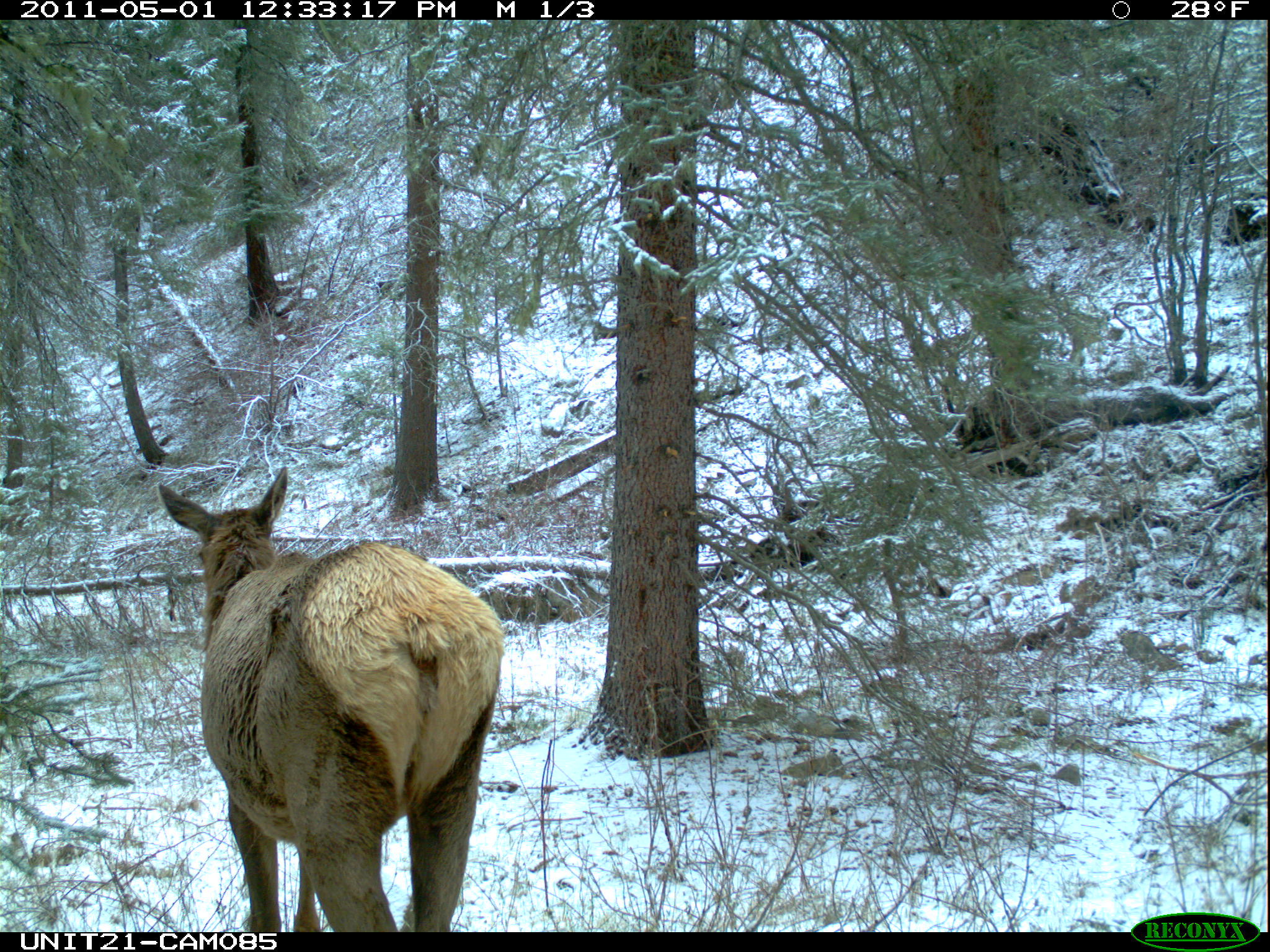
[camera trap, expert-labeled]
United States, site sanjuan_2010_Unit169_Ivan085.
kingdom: Animalia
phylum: Chordata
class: Mammalia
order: Artiodactyla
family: Cervidae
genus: Cervus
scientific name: Cervus elaphus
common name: red deer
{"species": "Cervus elaphus (red deer)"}